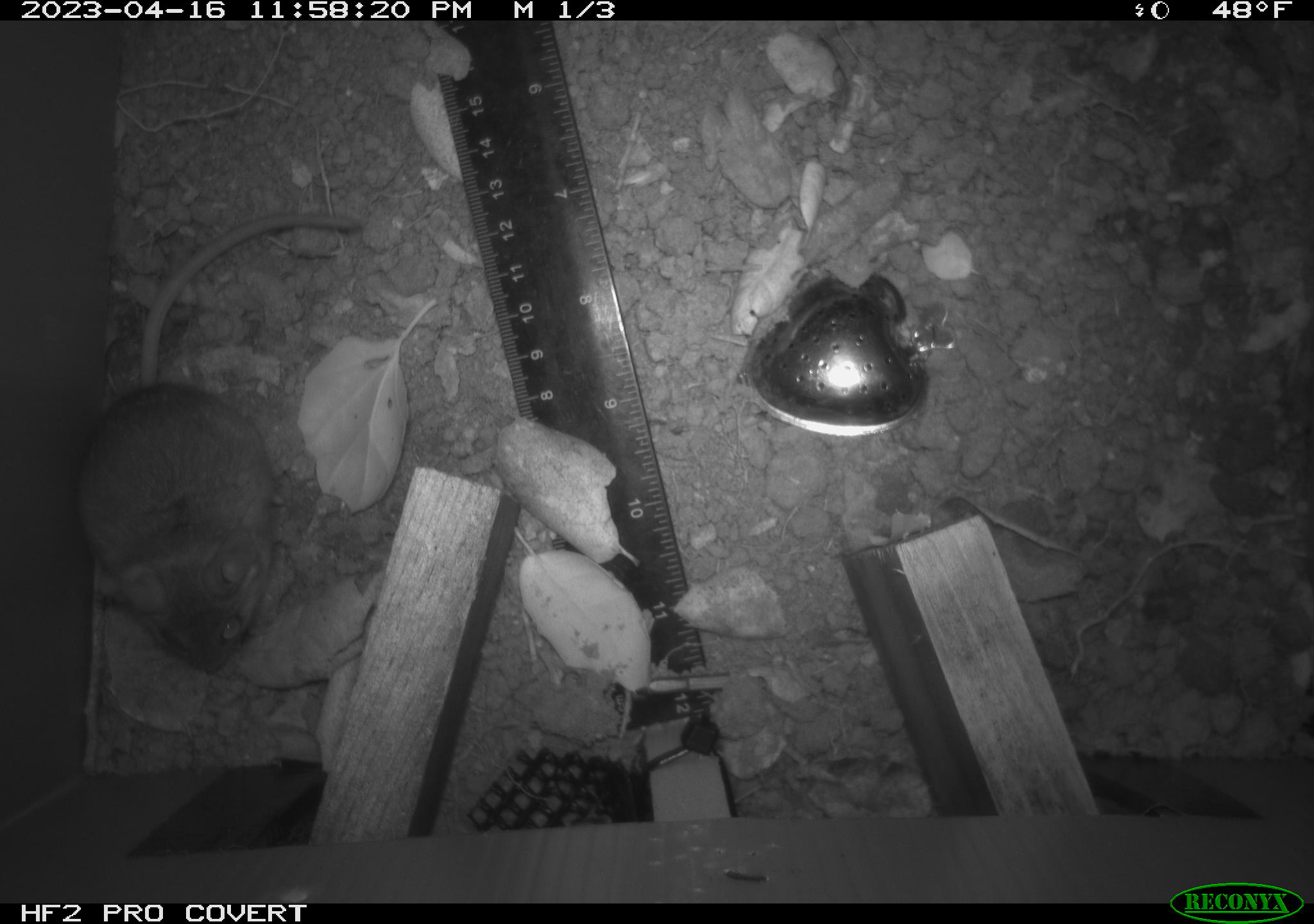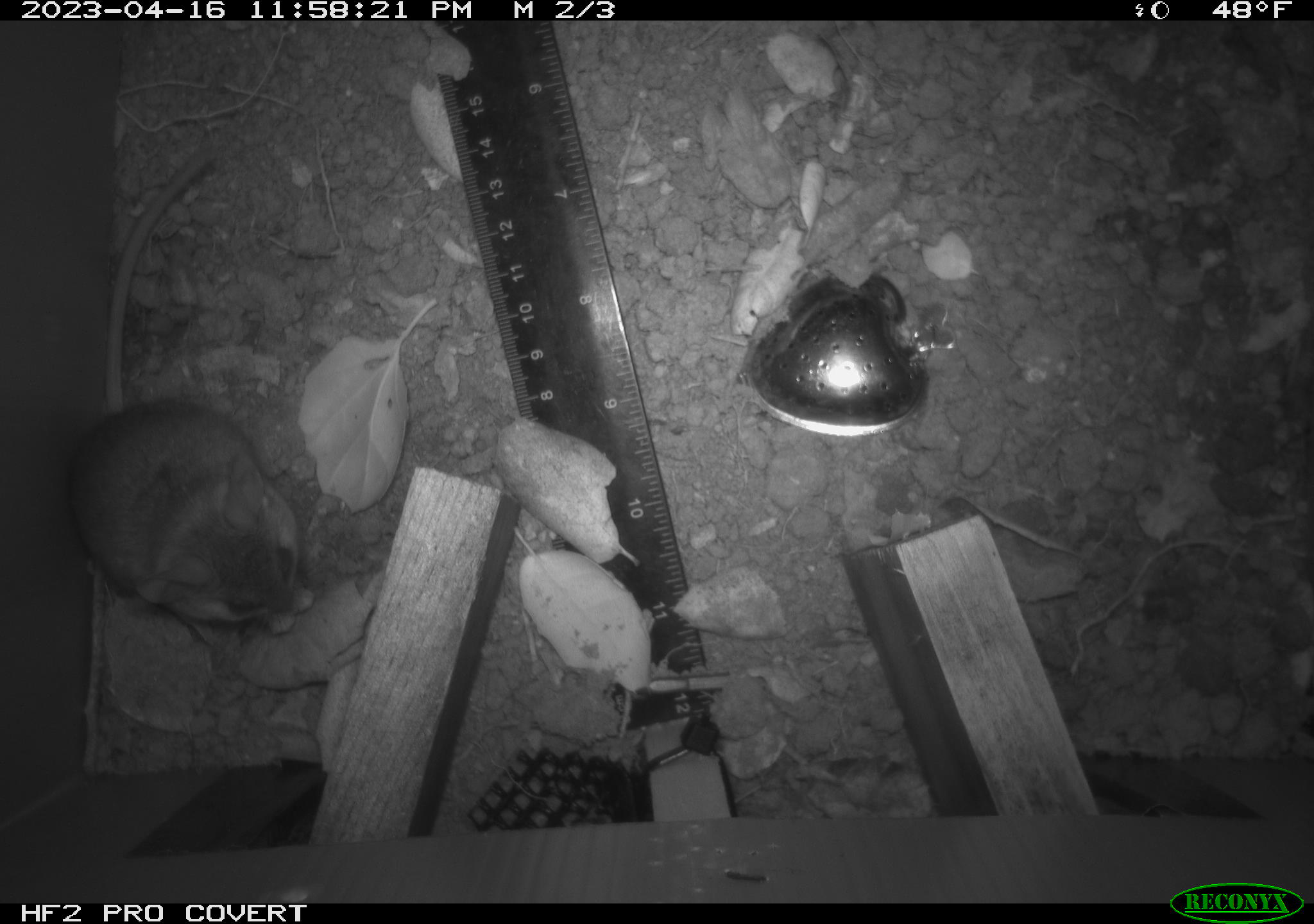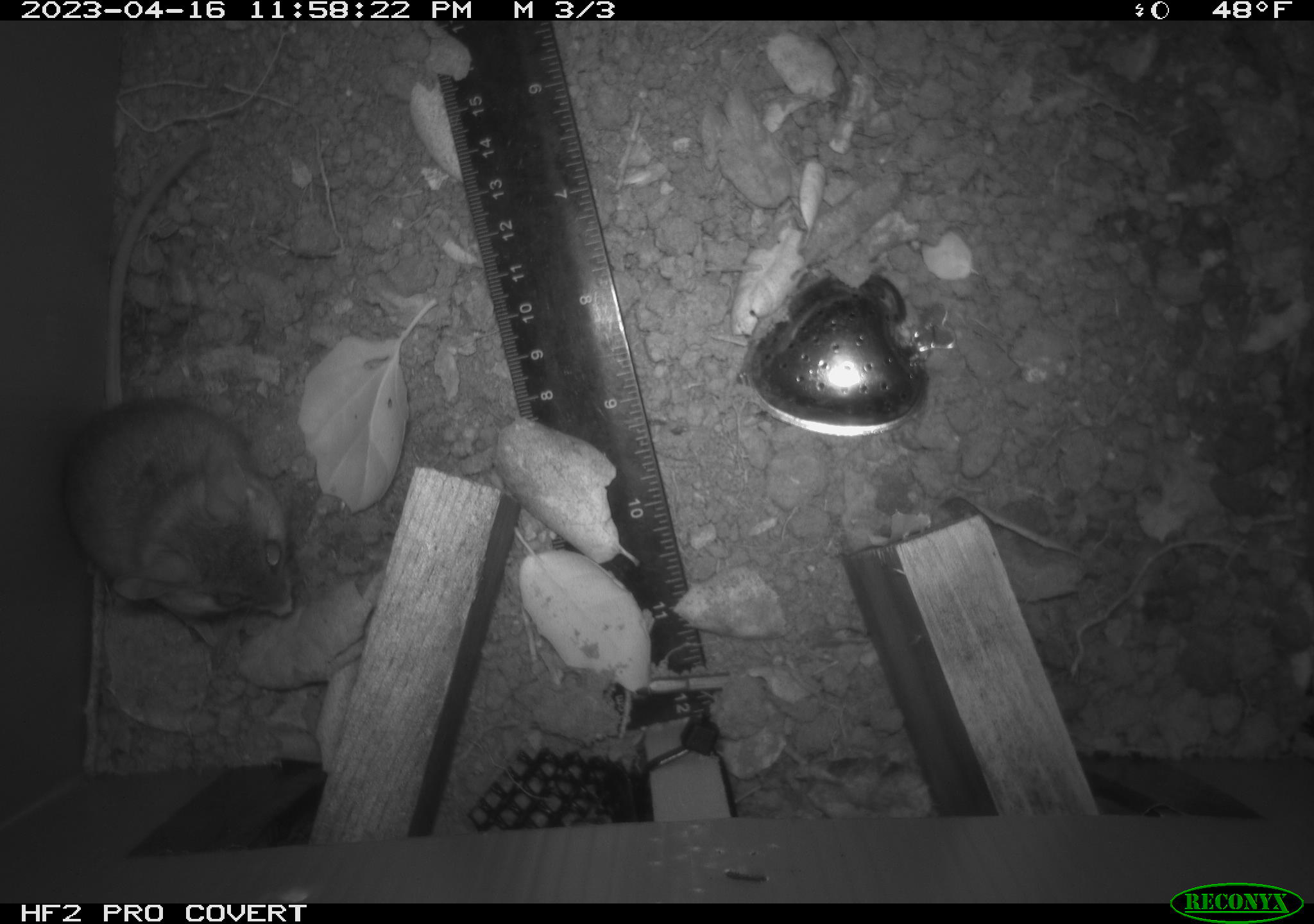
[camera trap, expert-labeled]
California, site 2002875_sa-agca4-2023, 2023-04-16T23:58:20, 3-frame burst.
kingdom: Animalia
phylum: Chordata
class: Mammalia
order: Rodentia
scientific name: Rodentia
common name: mouse species